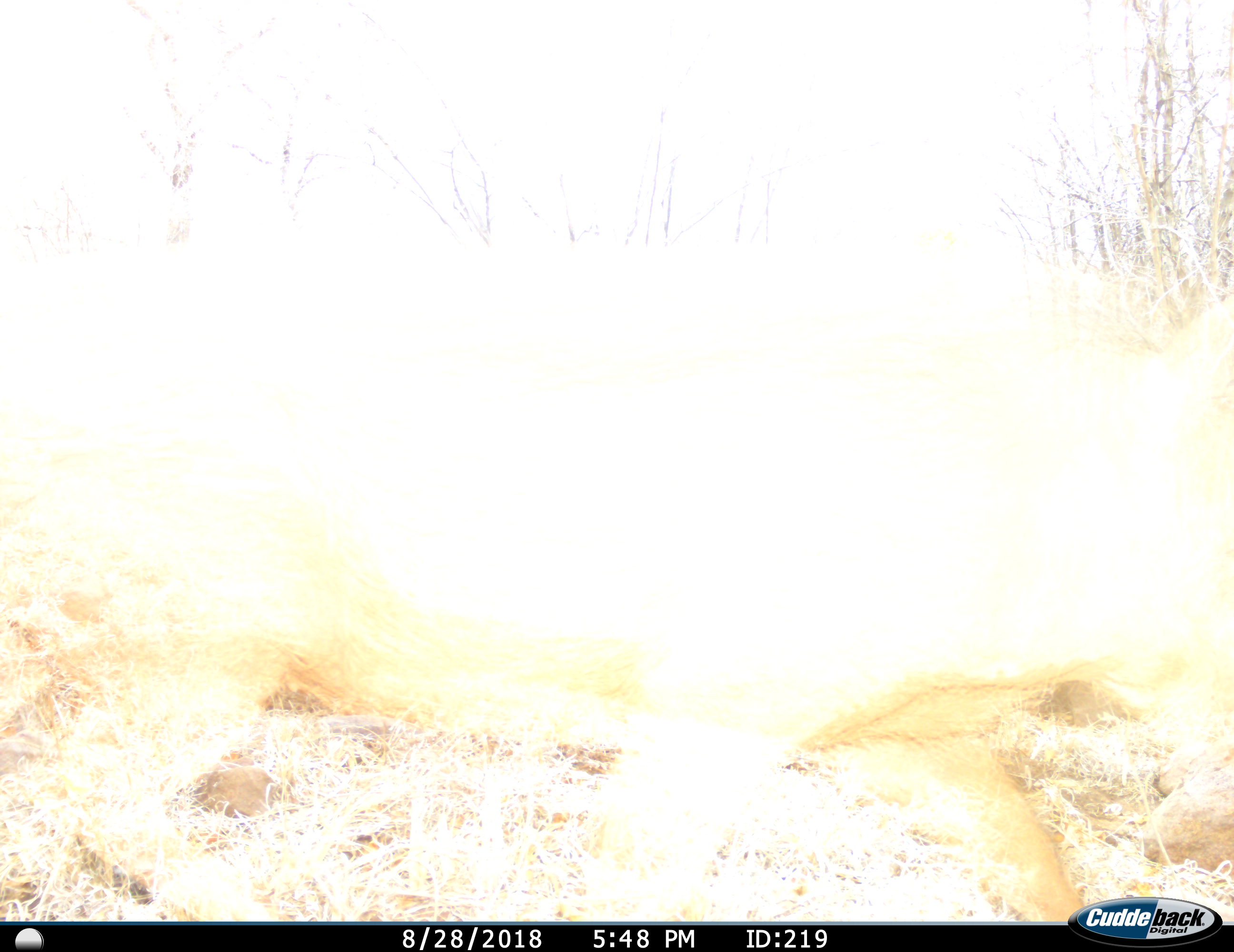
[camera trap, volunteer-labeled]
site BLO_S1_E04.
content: unidentified animal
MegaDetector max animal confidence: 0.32